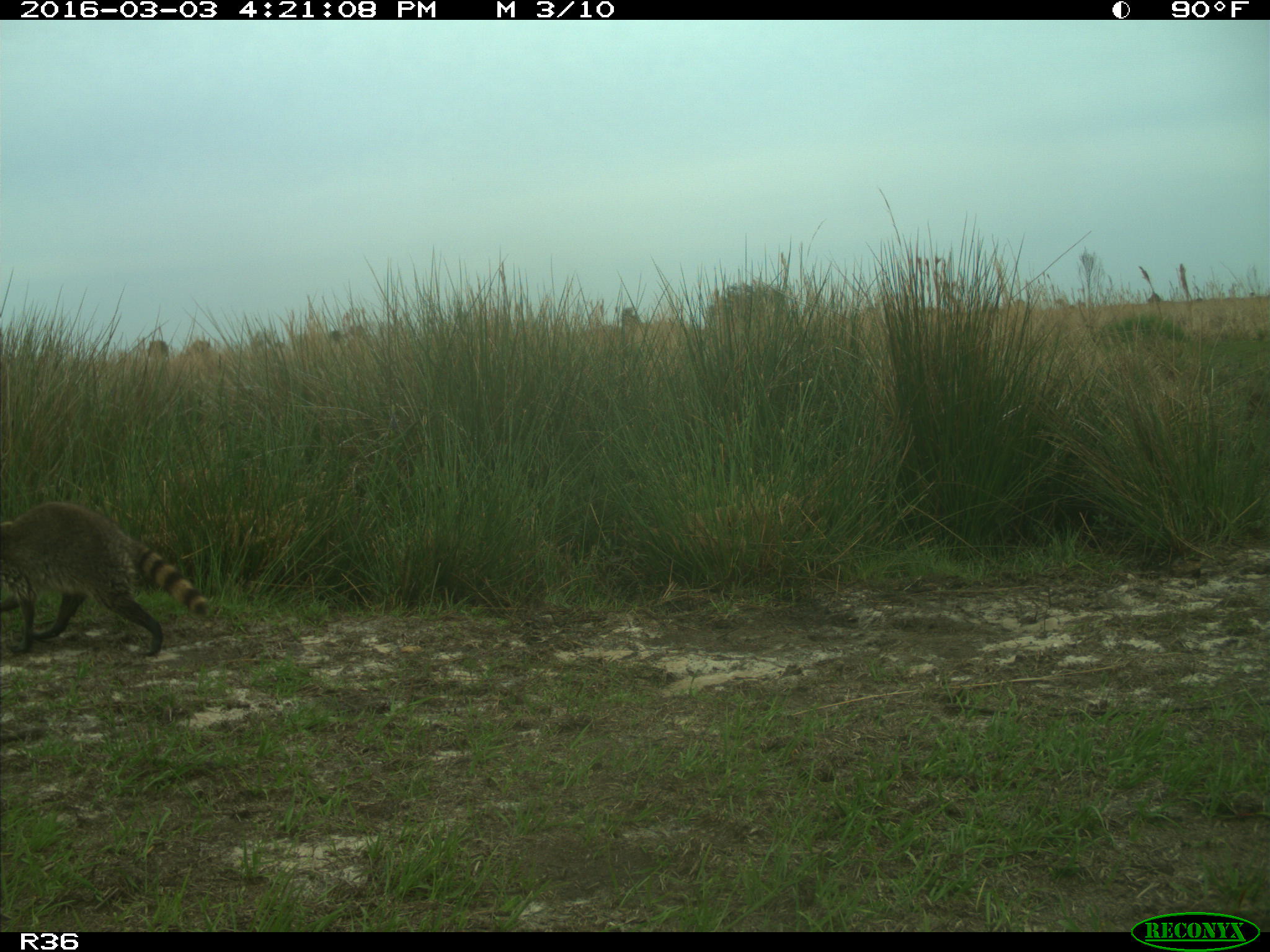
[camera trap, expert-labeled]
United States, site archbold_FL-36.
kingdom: Animalia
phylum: Chordata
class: Mammalia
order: Carnivora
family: Procyonidae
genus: Procyon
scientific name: Procyon lotor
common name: common raccoon